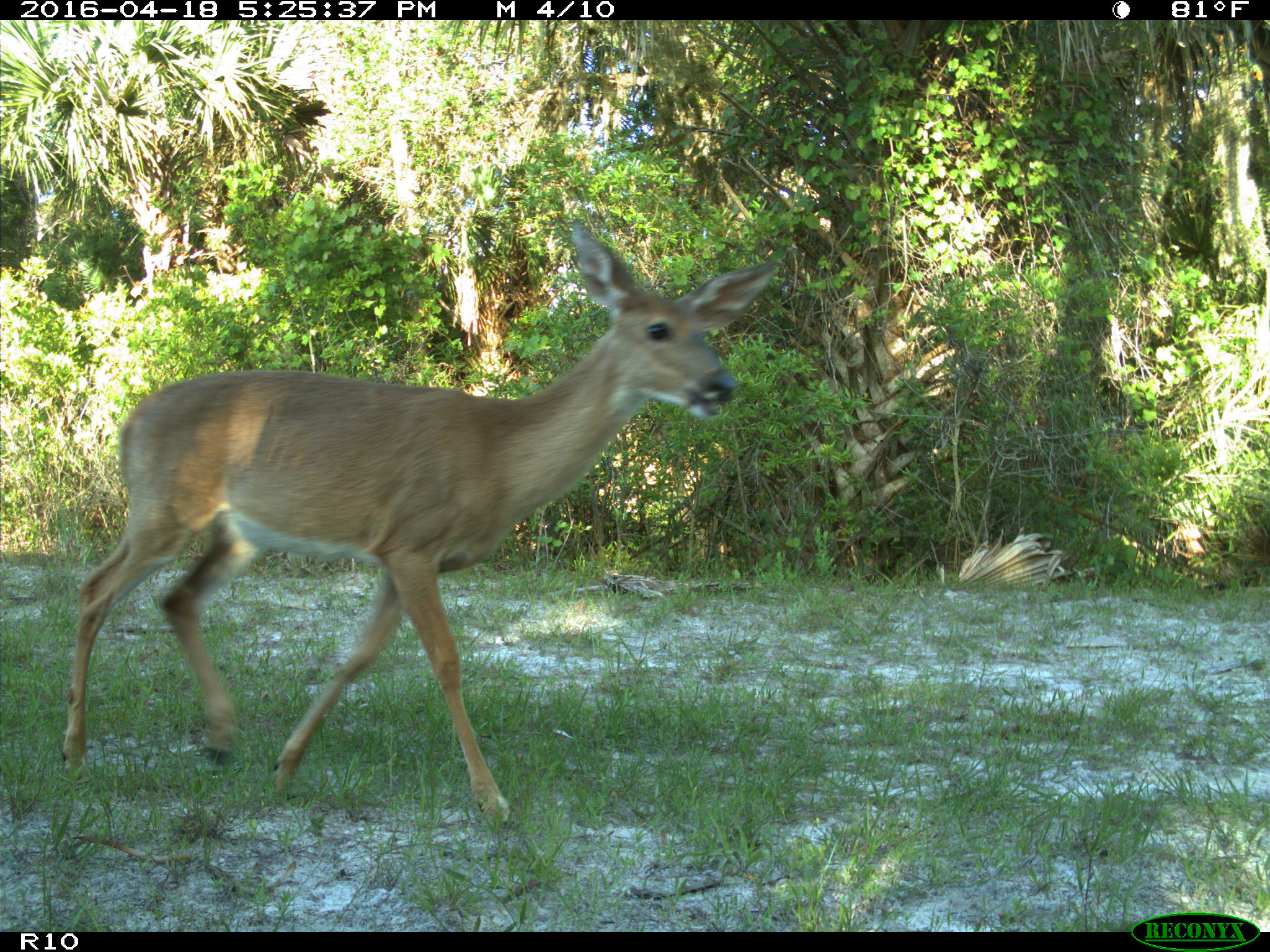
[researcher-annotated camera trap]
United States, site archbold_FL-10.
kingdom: Animalia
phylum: Chordata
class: Mammalia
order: Artiodactyla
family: Cervidae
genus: Odocoileus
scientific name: Odocoileus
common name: deer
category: unidentified deer